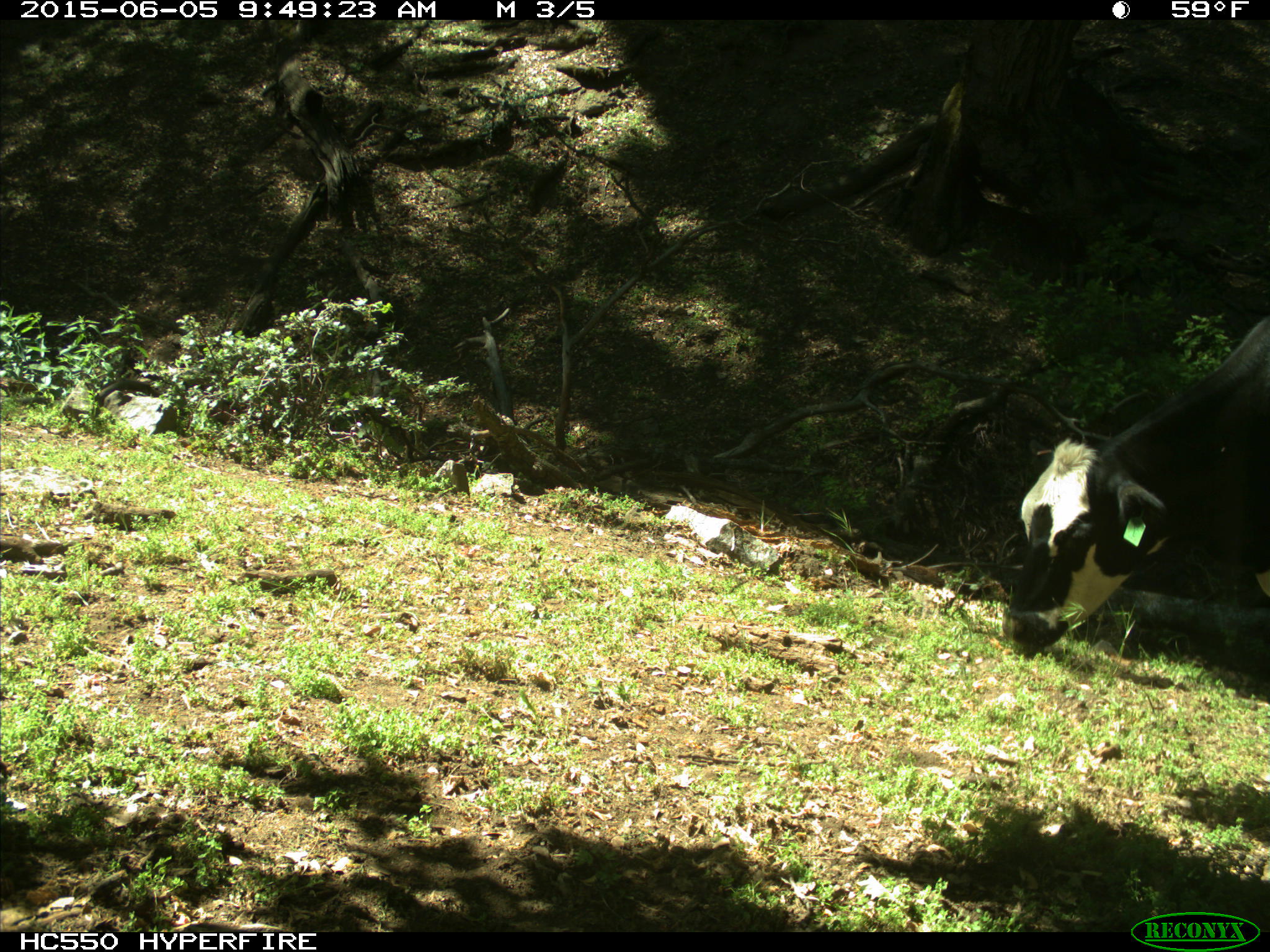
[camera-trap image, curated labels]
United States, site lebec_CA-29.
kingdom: Animalia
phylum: Chordata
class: Mammalia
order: Artiodactyla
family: Bovidae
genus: Bos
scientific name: Bos taurus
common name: domestic cow